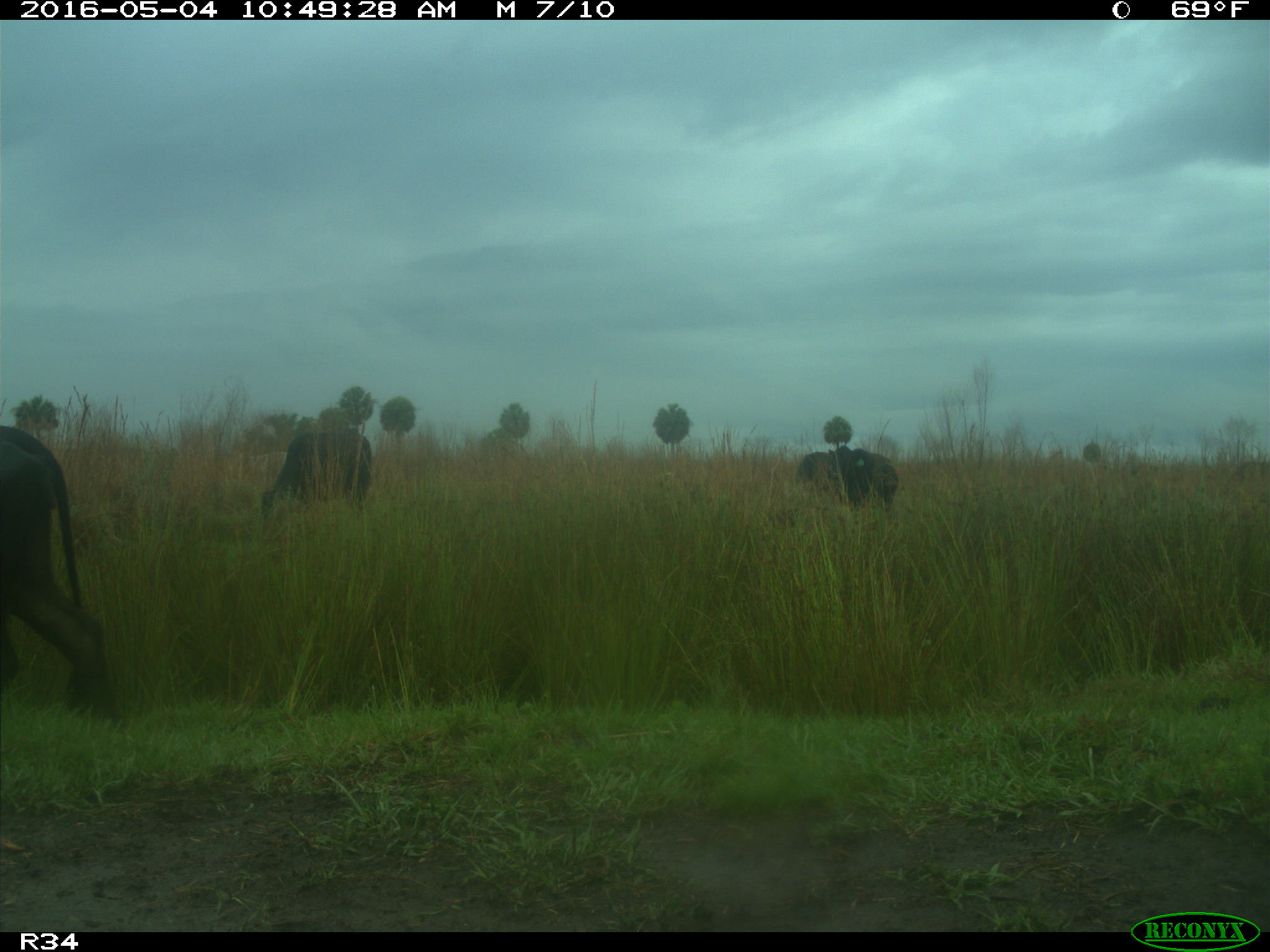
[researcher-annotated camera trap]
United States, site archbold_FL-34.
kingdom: Animalia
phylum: Chordata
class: Mammalia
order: Artiodactyla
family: Bovidae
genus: Bos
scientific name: Bos taurus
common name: domestic cow